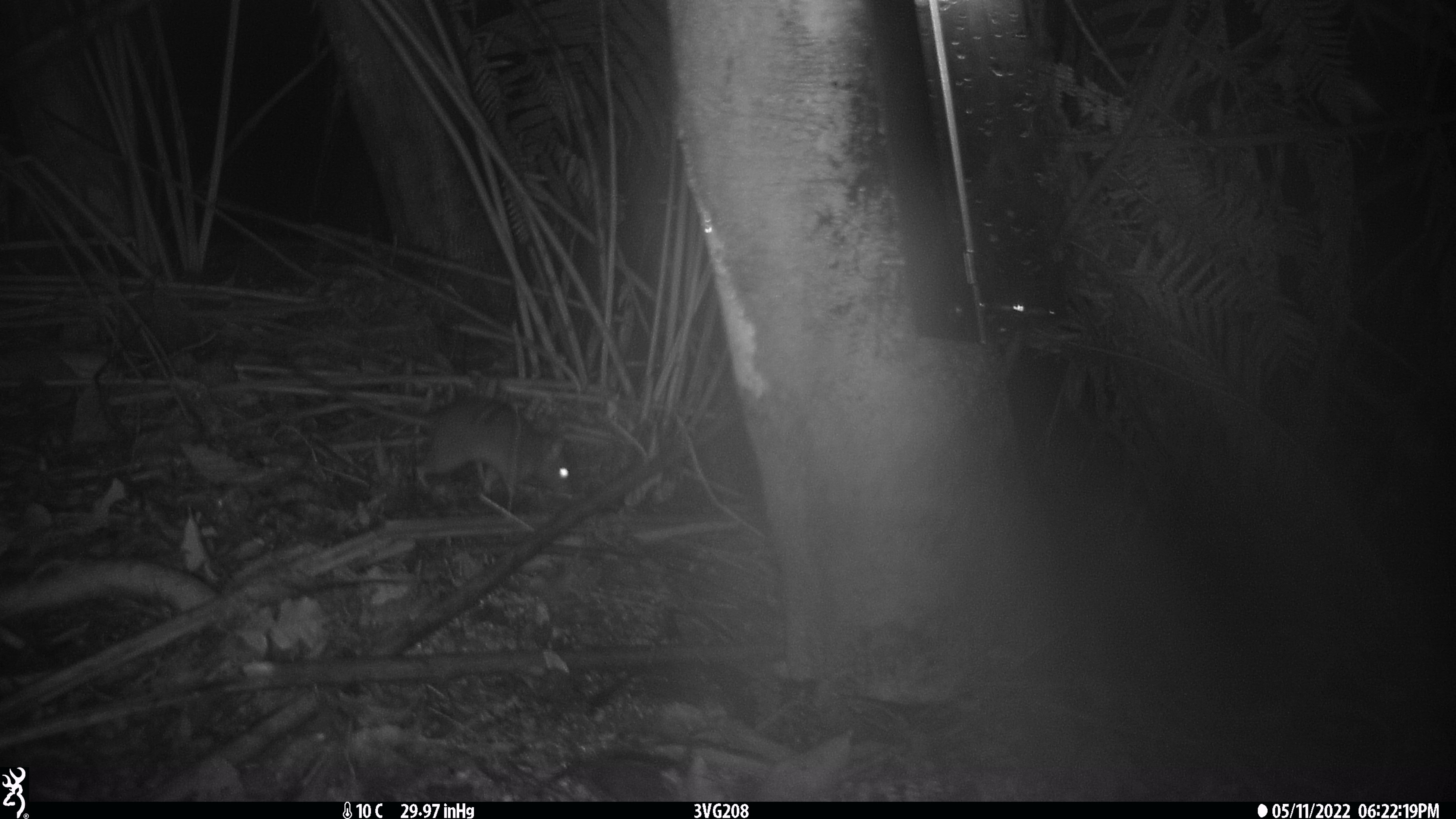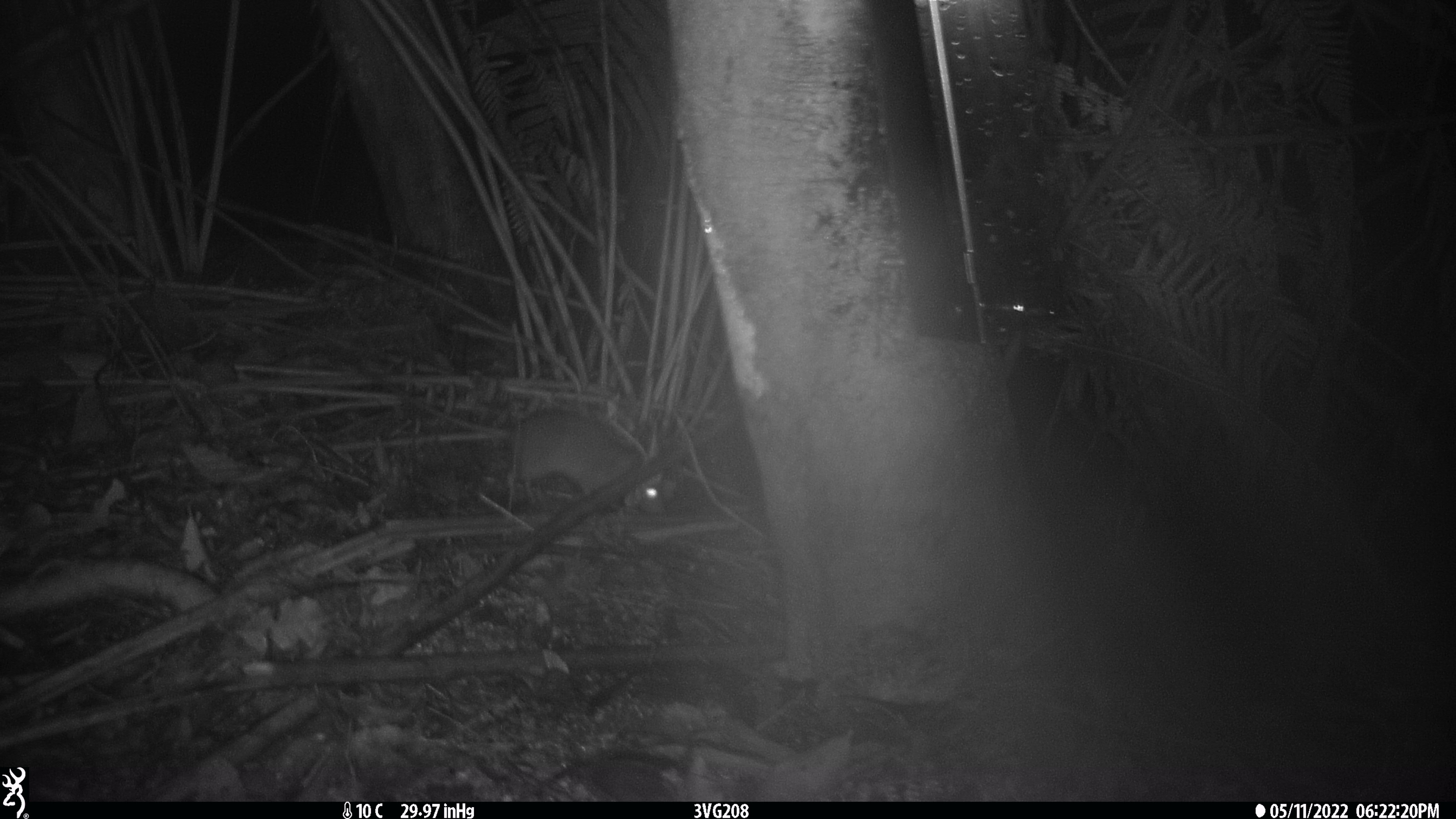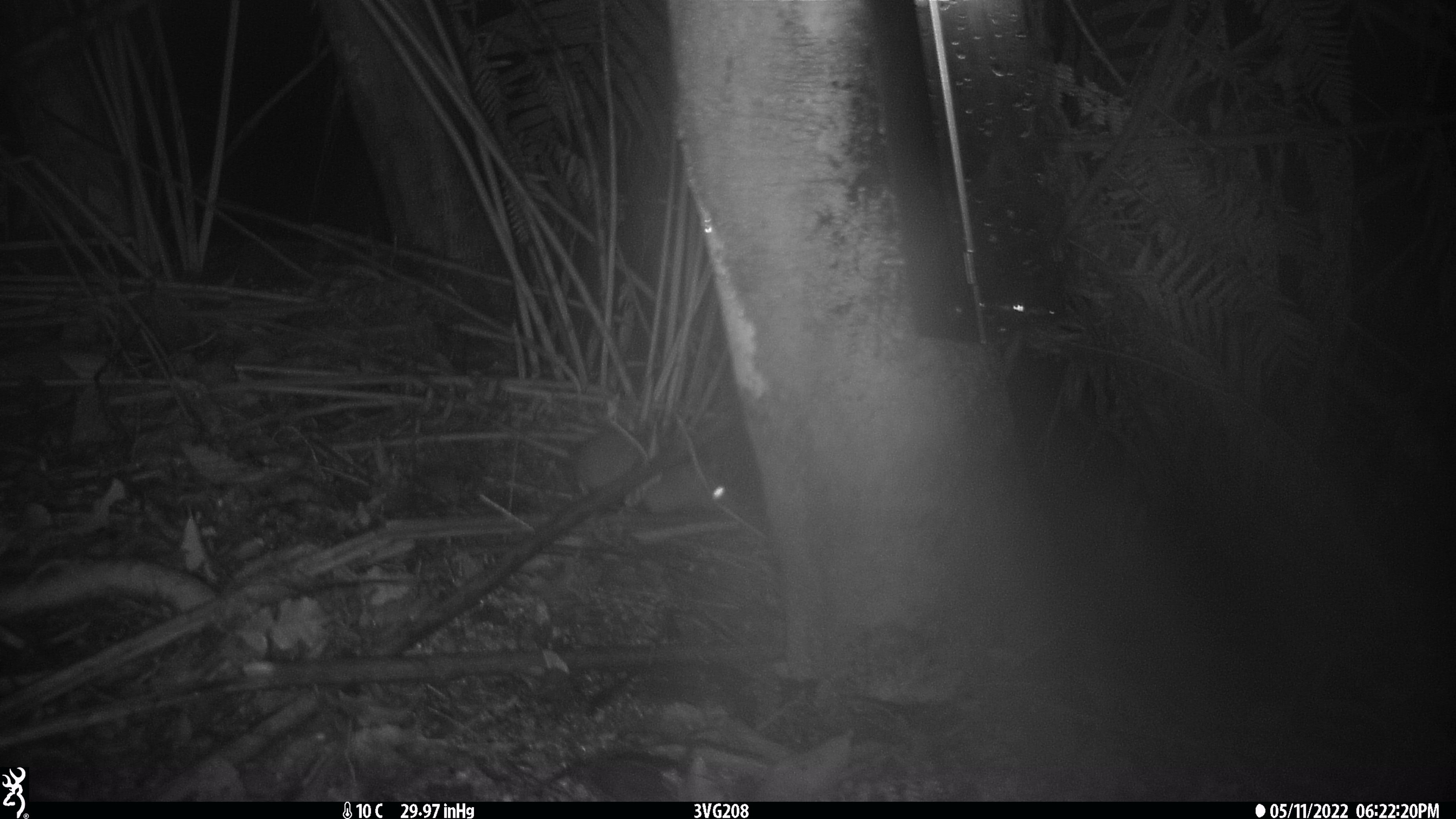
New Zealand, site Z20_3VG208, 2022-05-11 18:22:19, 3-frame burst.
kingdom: Animalia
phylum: Chordata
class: Mammalia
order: Rodentia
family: Muridae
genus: Rattus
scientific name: Rattus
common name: rat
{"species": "rat (Rattus)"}